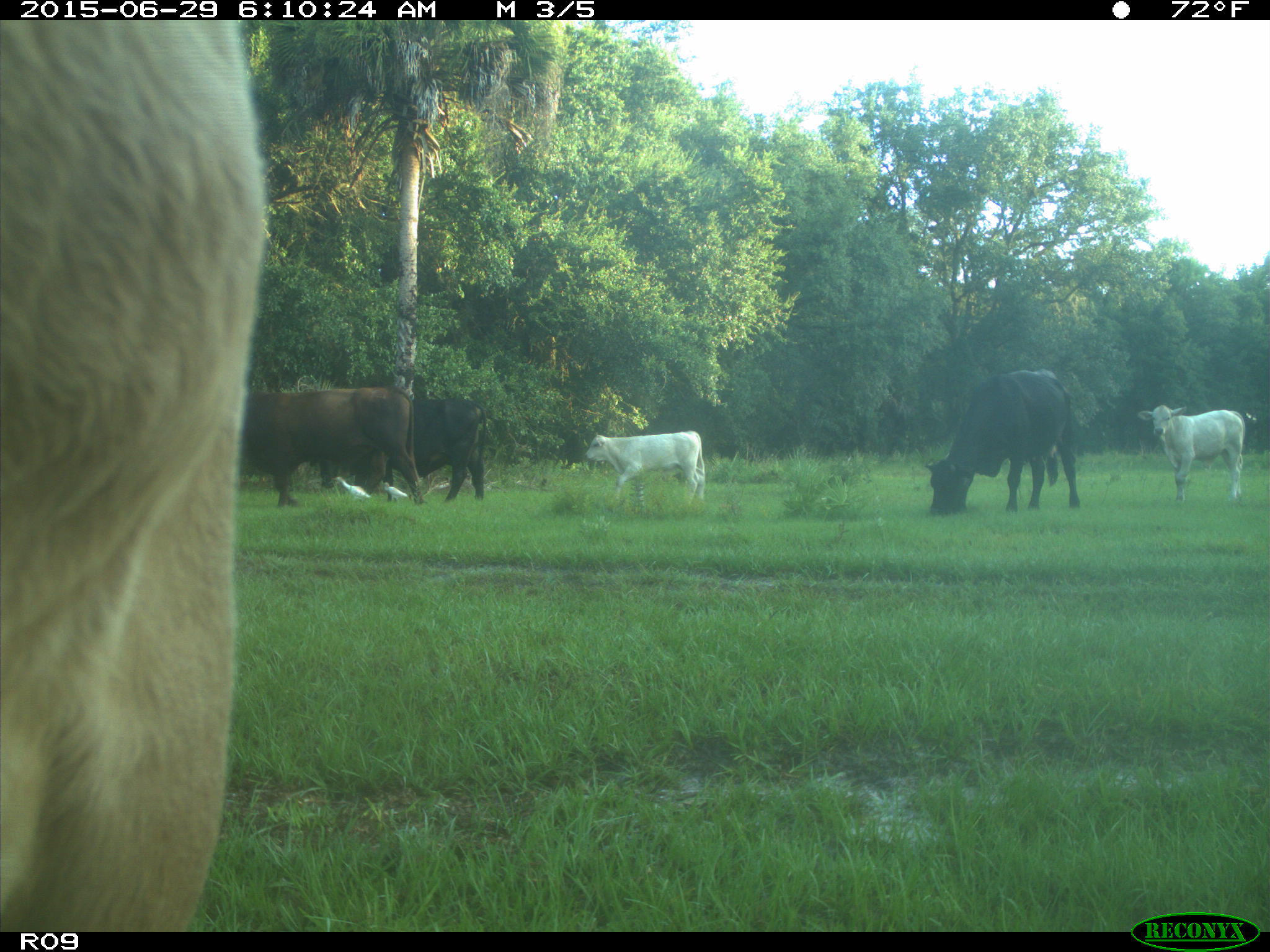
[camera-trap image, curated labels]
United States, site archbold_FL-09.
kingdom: Animalia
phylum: Chordata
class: Mammalia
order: Artiodactyla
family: Bovidae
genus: Bos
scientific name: Bos taurus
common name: domestic cow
Bos taurus (domestic cow).